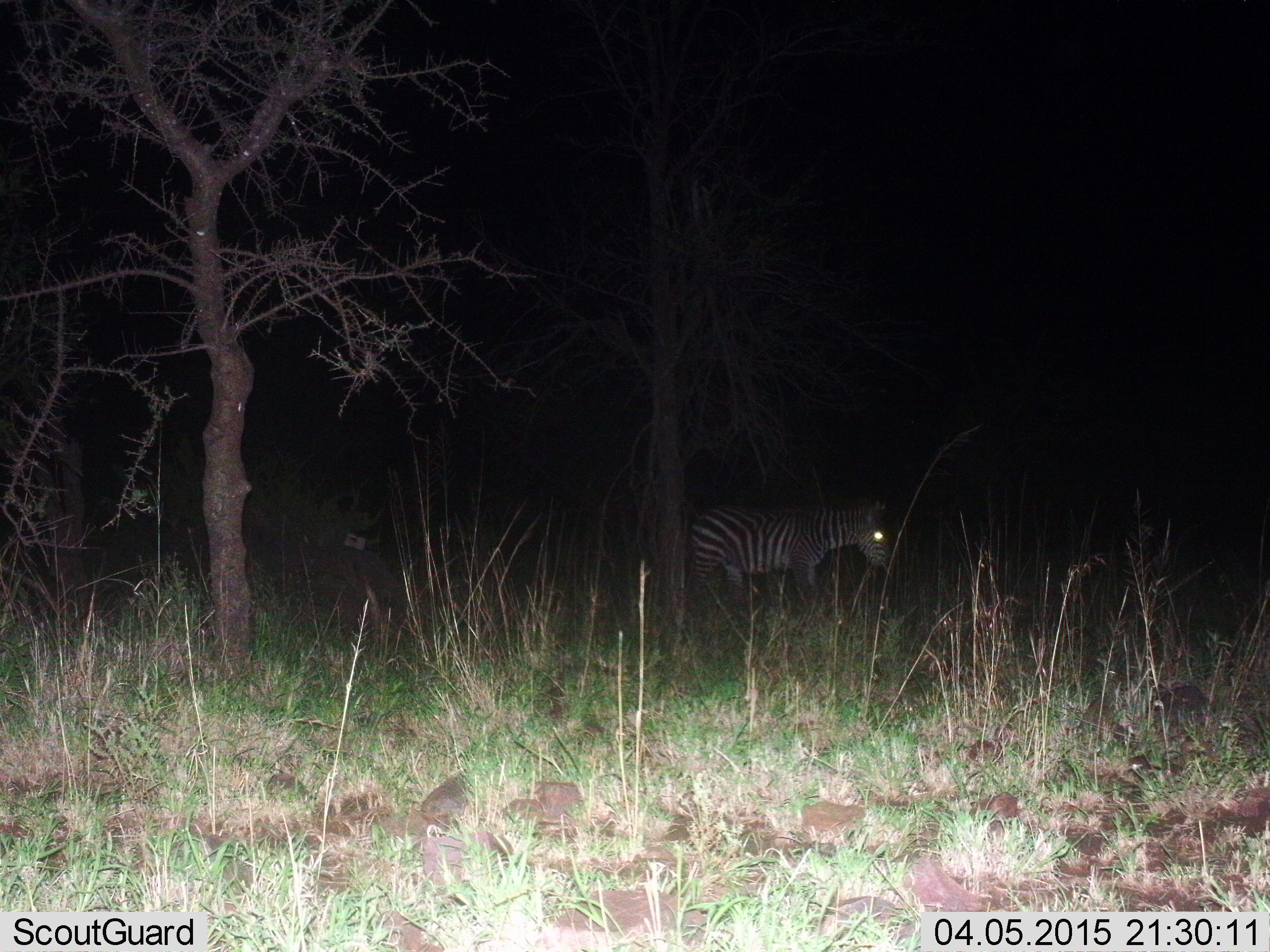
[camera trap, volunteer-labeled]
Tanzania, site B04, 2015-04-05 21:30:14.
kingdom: Animalia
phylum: Chordata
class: Mammalia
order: Perissodactyla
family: Equidae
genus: Equus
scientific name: Equus quagga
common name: plains zebra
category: zebra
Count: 1.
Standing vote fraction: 50%.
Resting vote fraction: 0%.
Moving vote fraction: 50%.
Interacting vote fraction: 0%.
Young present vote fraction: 0%.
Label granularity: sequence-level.